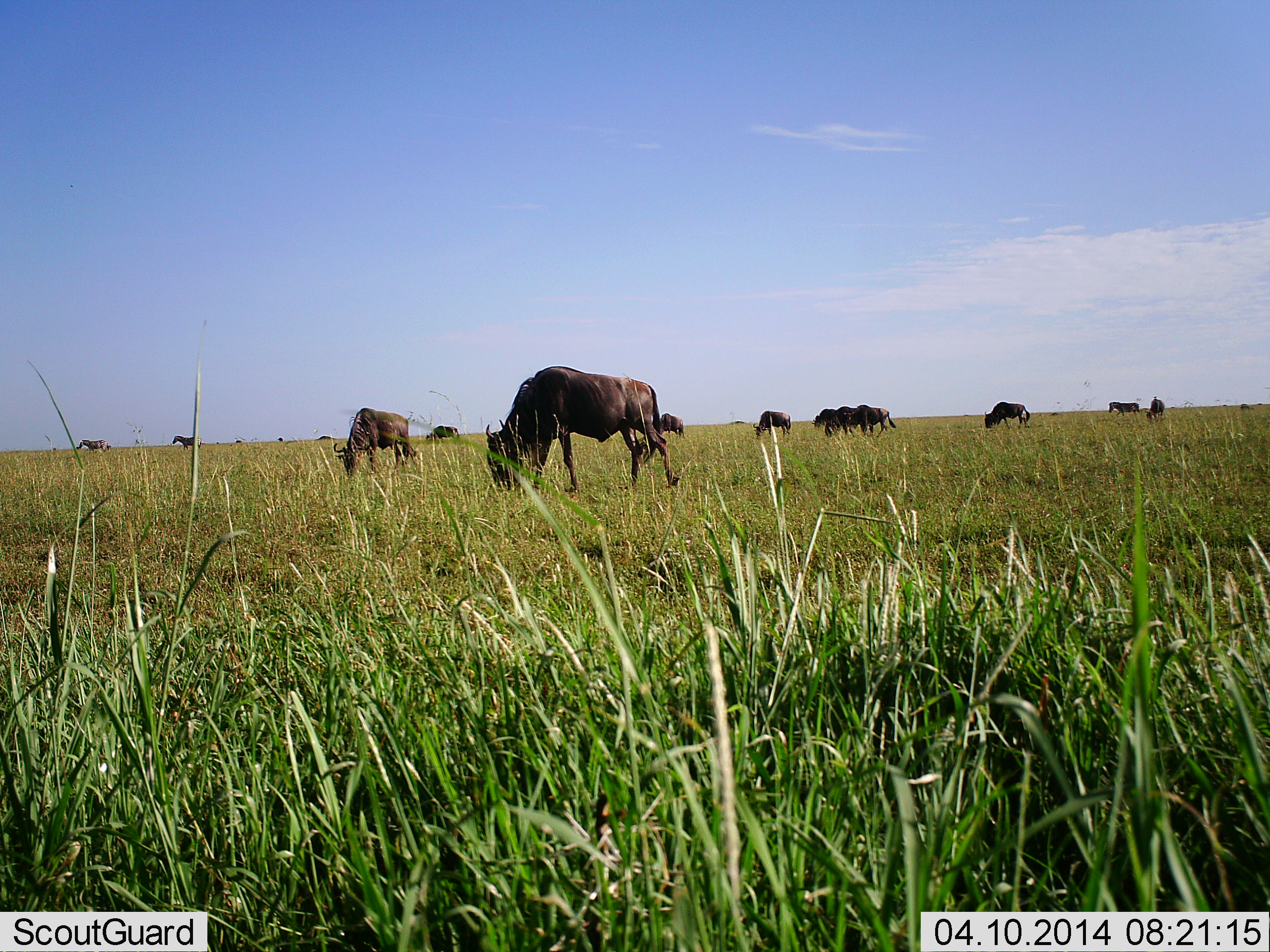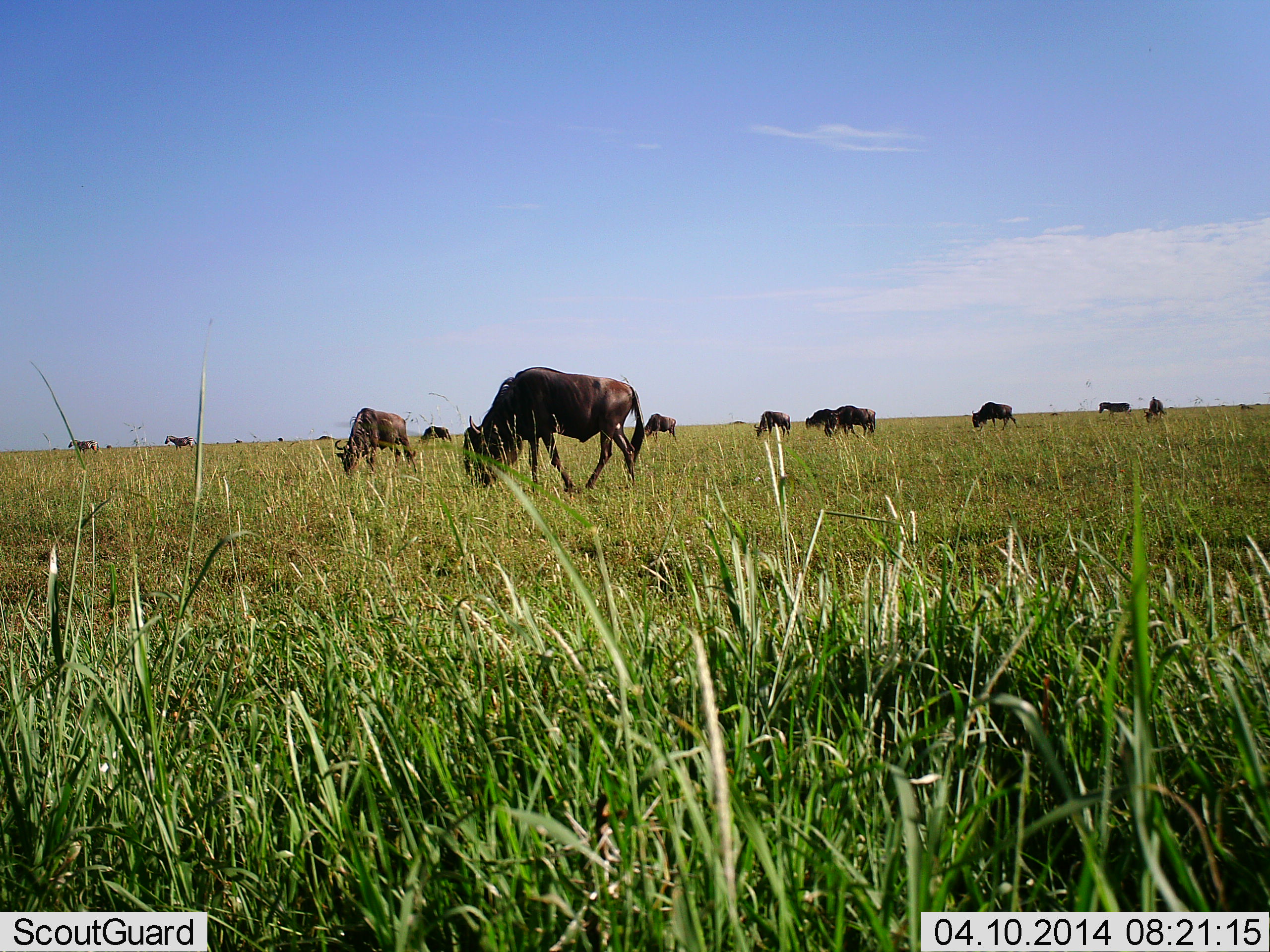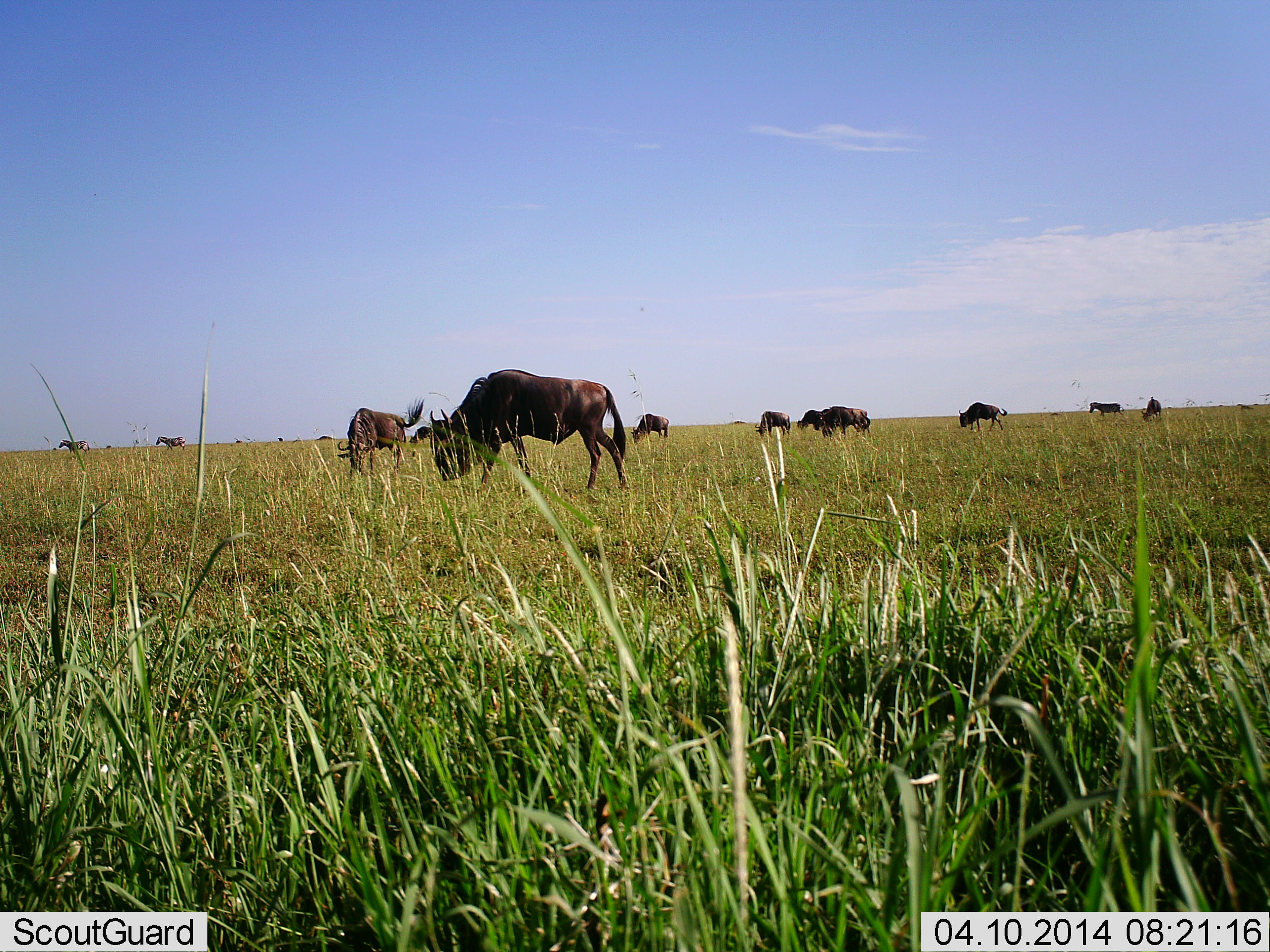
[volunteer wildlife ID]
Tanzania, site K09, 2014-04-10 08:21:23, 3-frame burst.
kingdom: Animalia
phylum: Chordata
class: Mammalia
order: Artiodactyla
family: Bovidae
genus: Connochaetes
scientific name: Connochaetes taurinus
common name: blue wildebeest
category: wildebeest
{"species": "wildebeest (blue wildebeest) (Connochaetes taurinus)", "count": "11-50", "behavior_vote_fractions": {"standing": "0%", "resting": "0%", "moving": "43%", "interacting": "0%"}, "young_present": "0%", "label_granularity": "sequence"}